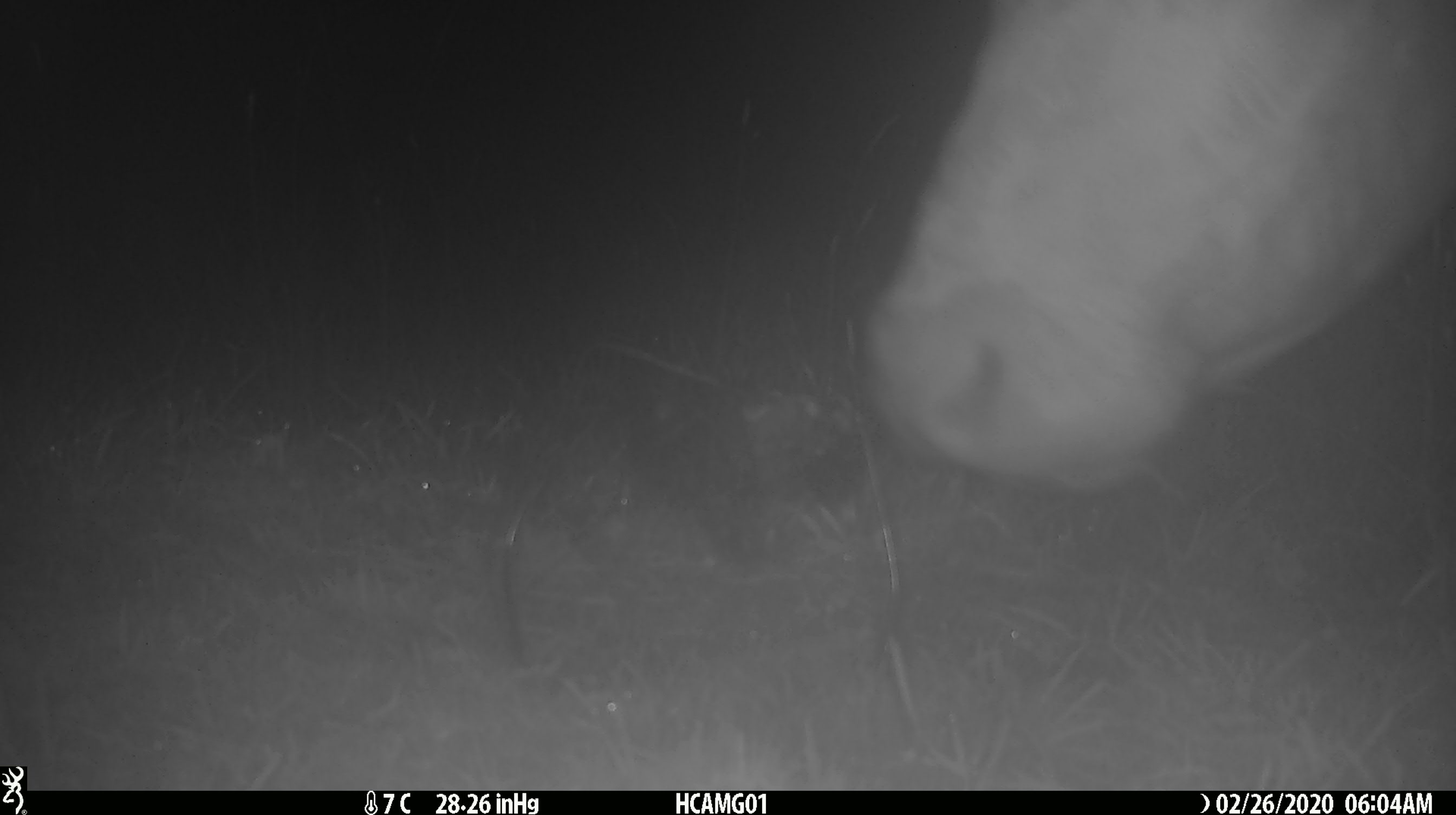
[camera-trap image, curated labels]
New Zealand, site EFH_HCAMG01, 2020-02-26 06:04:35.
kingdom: Animalia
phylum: Chordata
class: Mammalia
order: Artiodactyla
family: Bovidae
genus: Bos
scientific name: Bos taurus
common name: domestic cow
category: cow